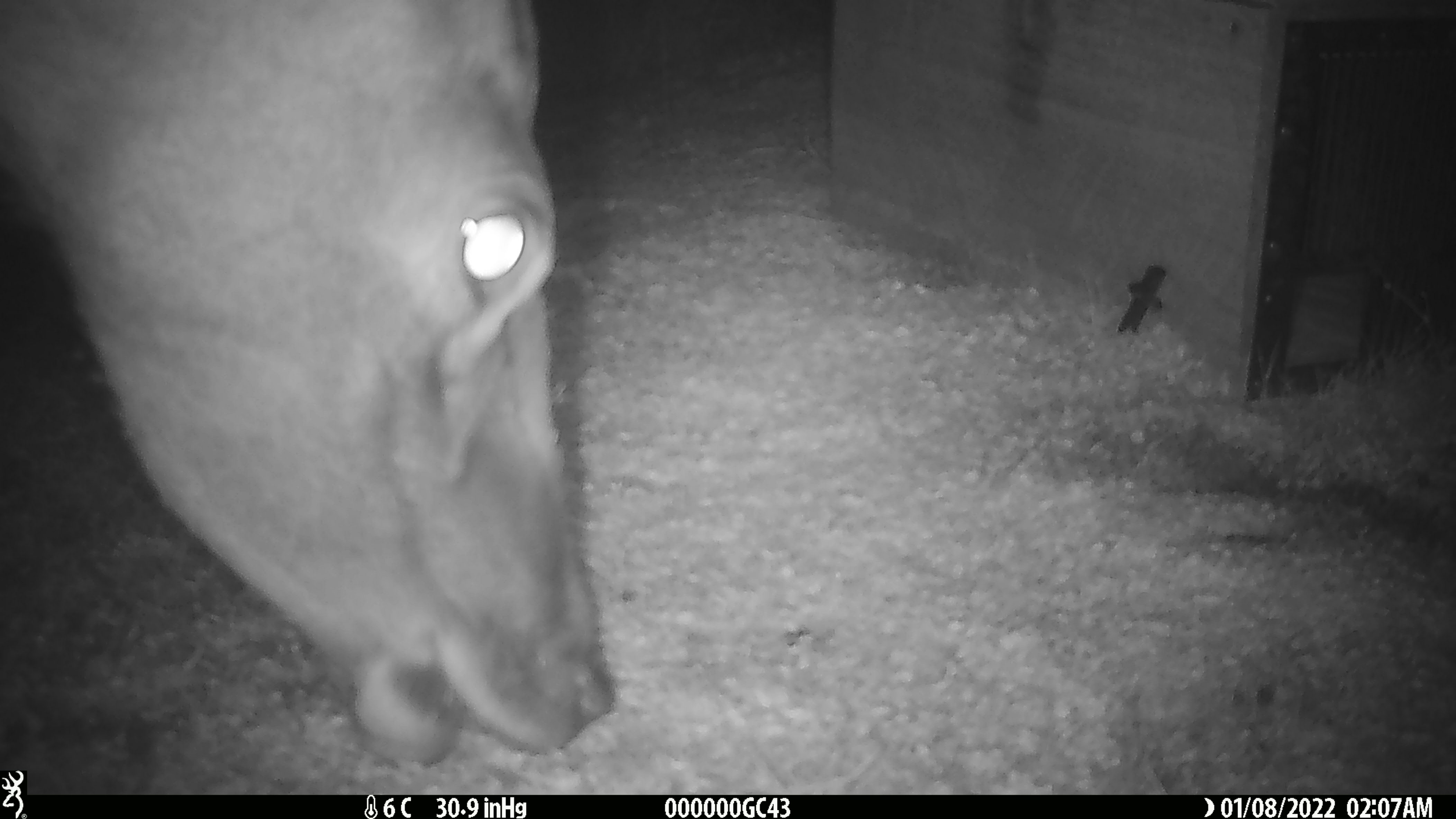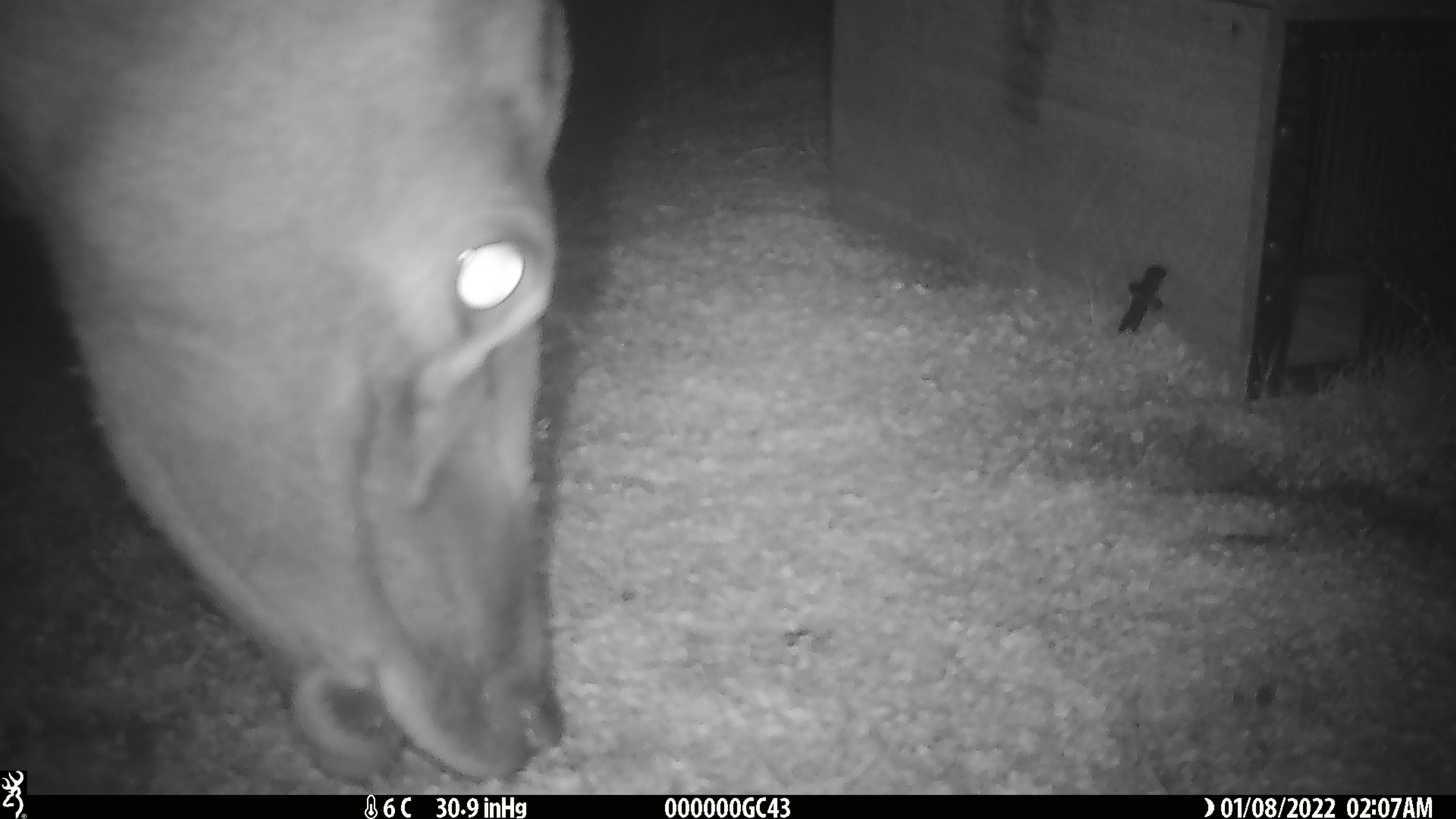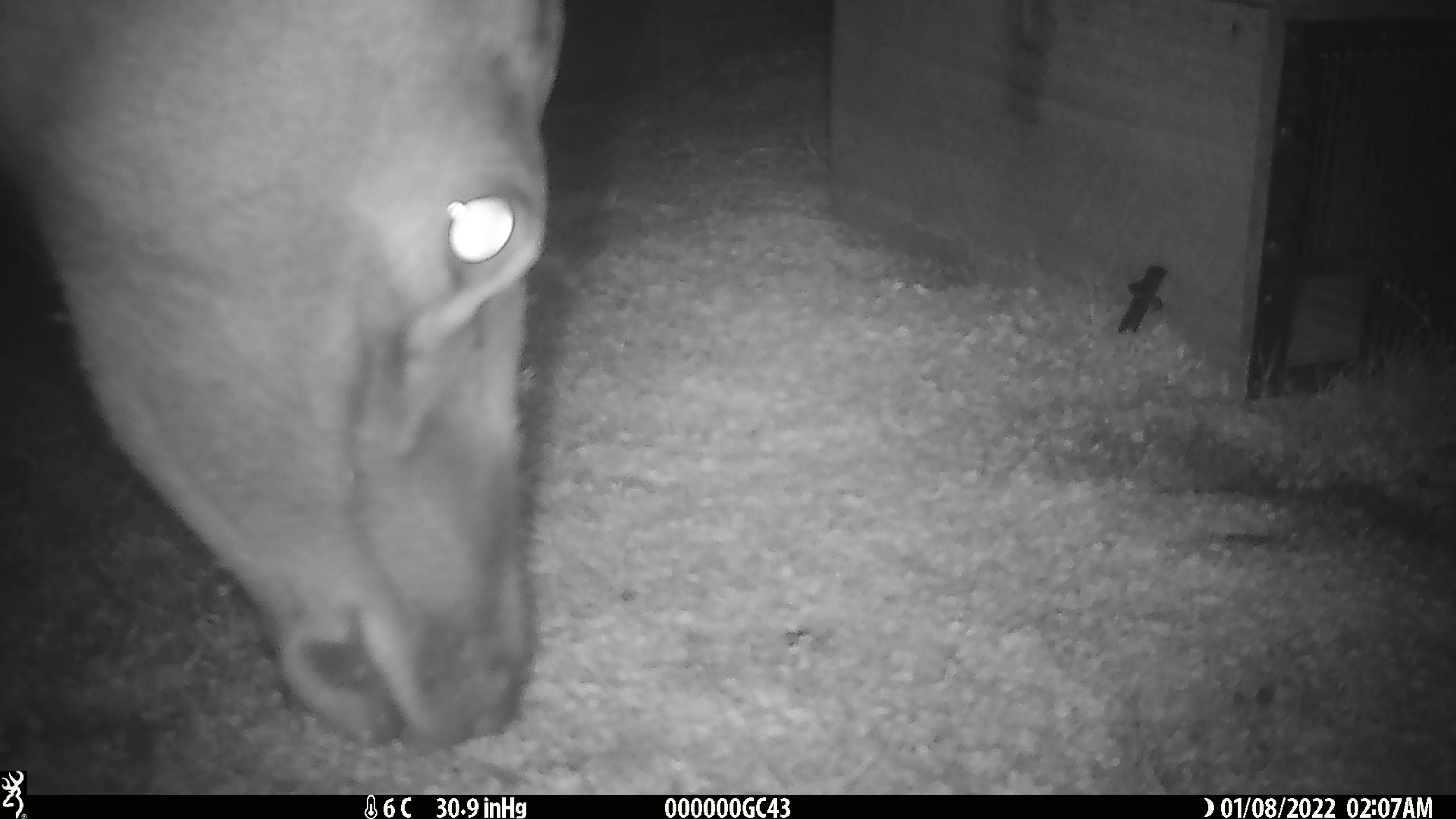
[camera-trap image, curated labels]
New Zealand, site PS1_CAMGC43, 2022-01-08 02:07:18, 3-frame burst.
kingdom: Animalia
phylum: Chordata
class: Mammalia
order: Artiodactyla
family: Cervidae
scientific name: Cervidae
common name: deer